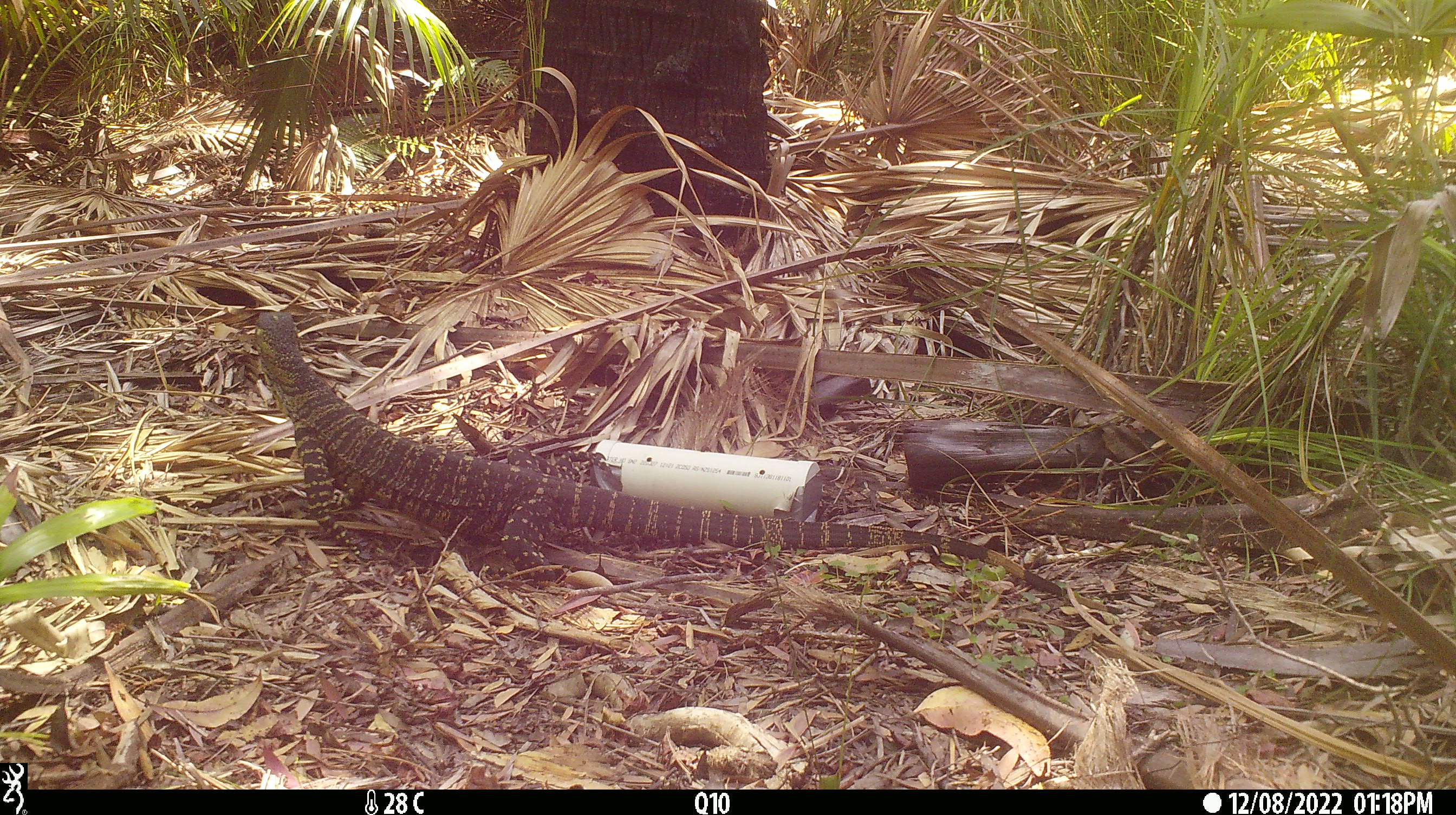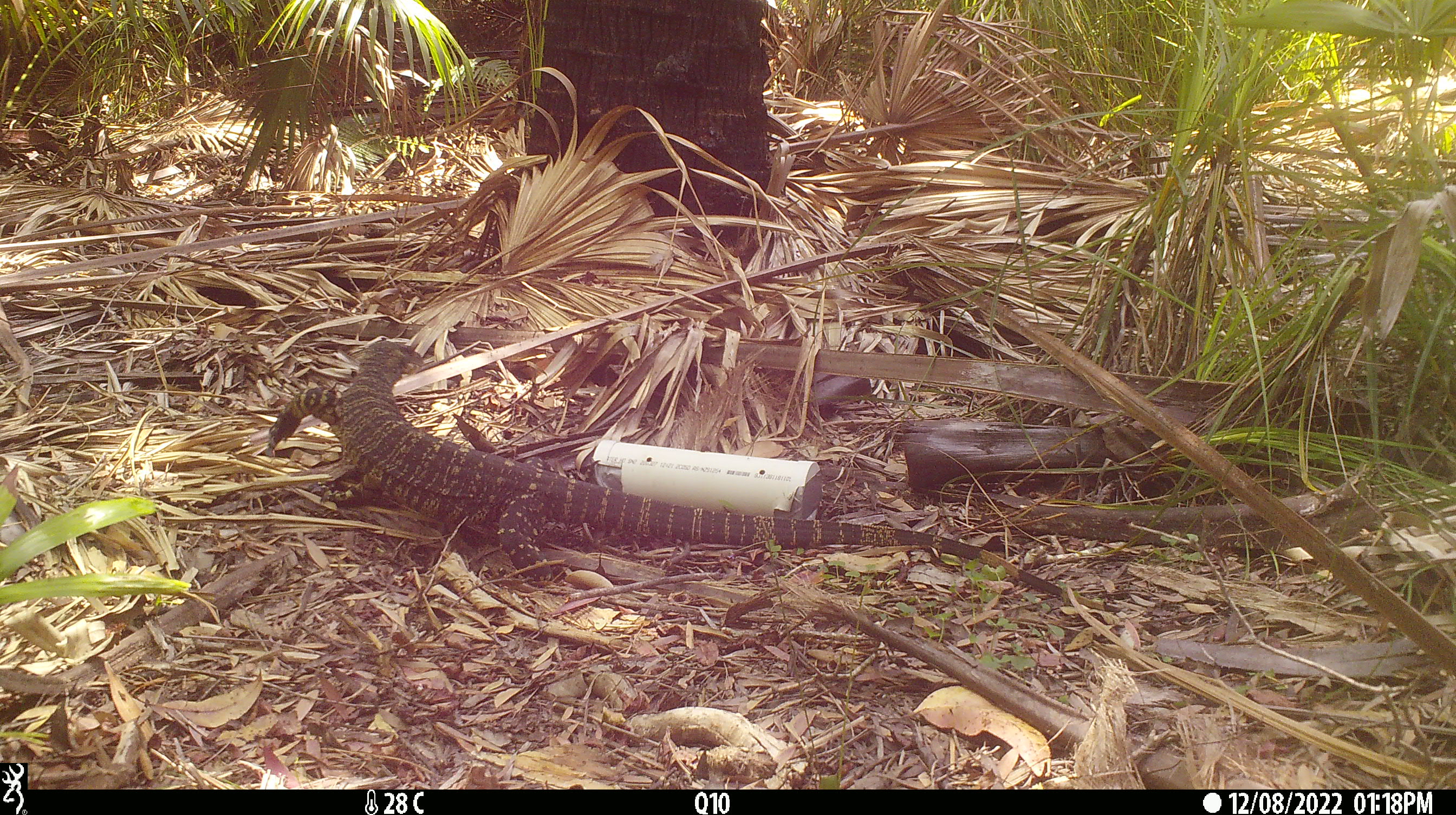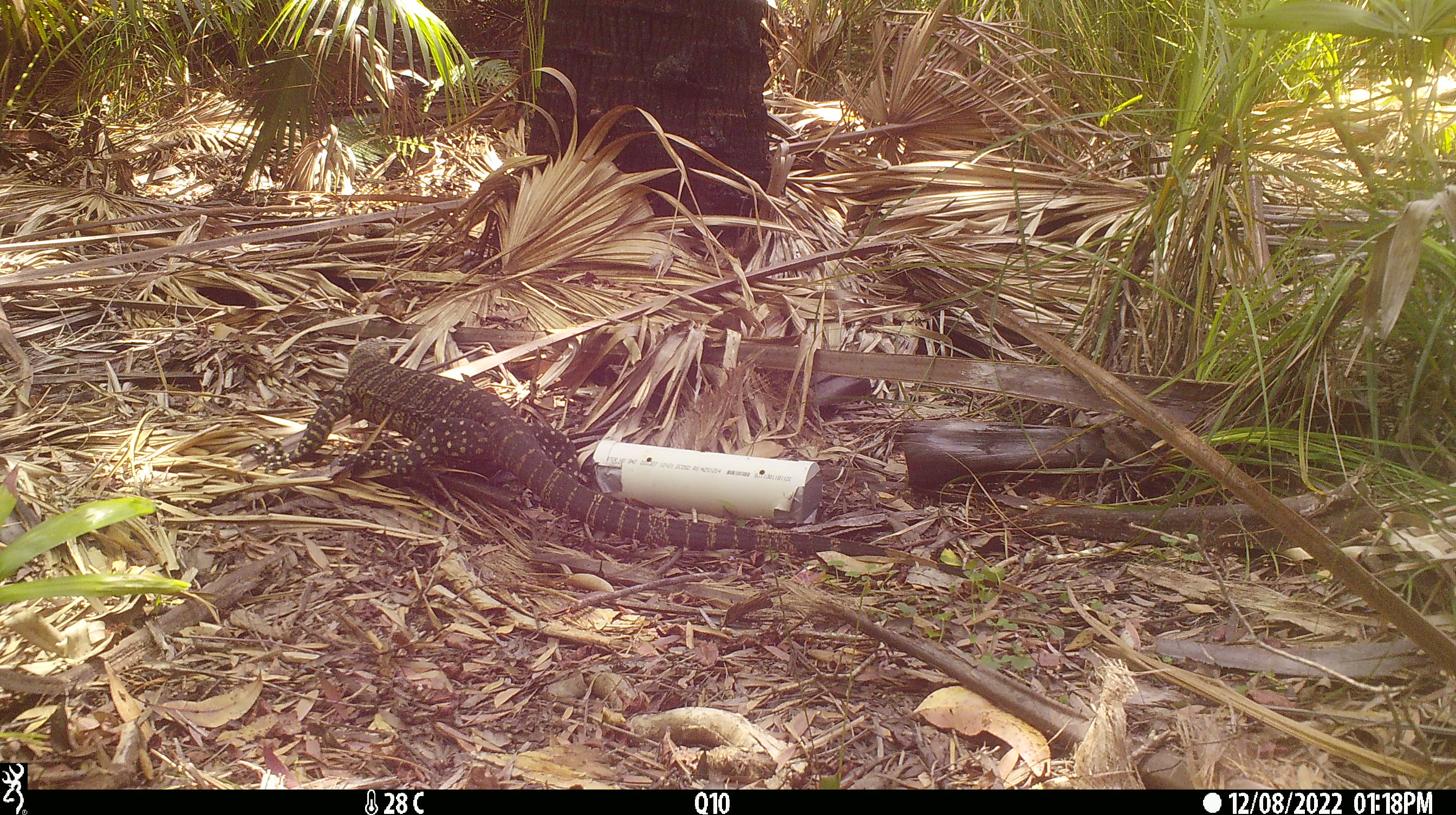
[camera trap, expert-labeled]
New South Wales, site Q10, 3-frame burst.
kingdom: Animalia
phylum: Chordata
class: Reptilia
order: Squamata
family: Varanidae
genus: Varanus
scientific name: Varanus varius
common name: lace monitor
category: goanna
Goanna (lace monitor) (Varanus varius).